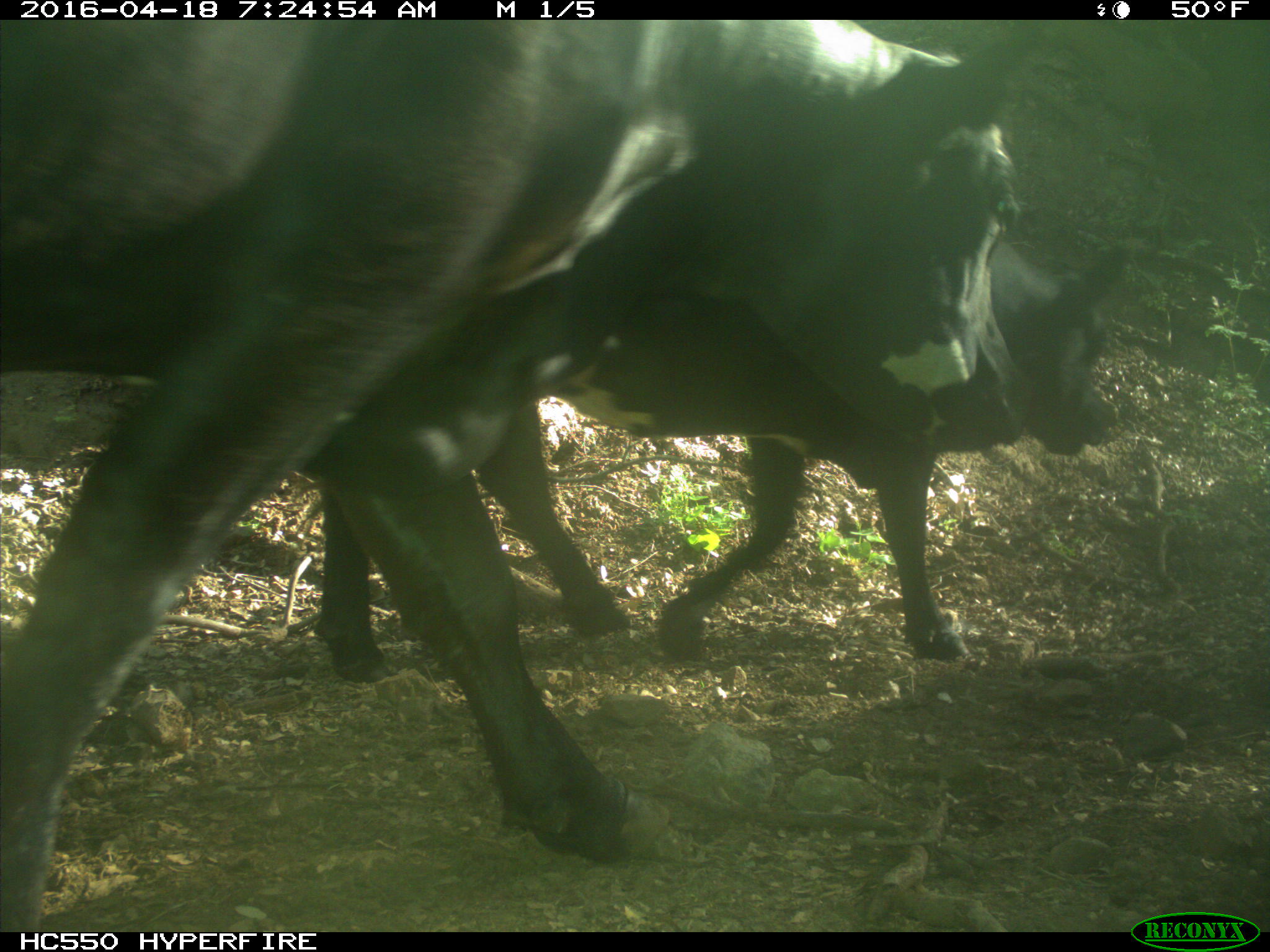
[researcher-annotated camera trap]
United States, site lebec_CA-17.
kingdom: Animalia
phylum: Chordata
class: Mammalia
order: Artiodactyla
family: Bovidae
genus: Bos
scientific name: Bos taurus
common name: domestic cow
Bos taurus (domestic cow).